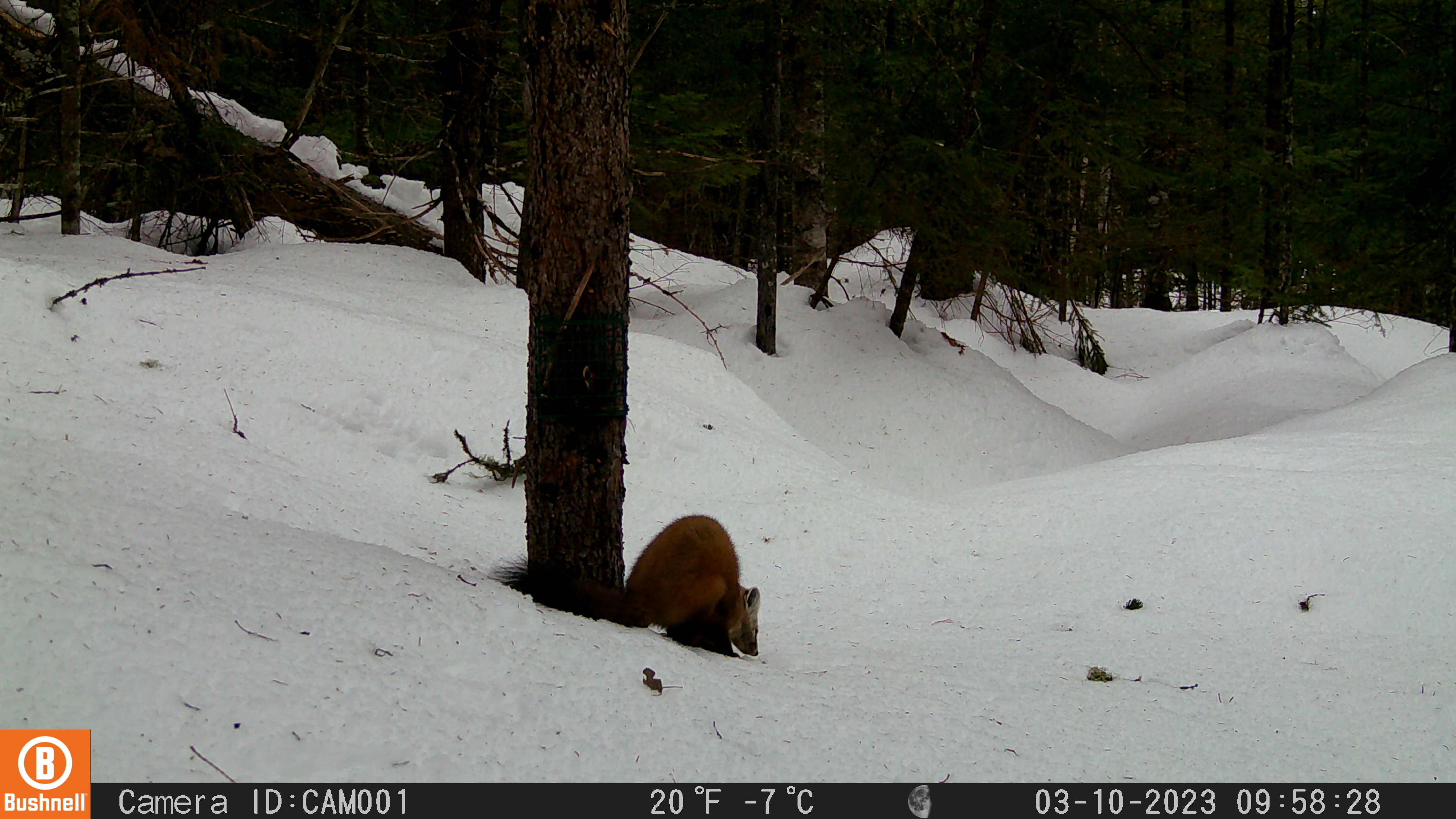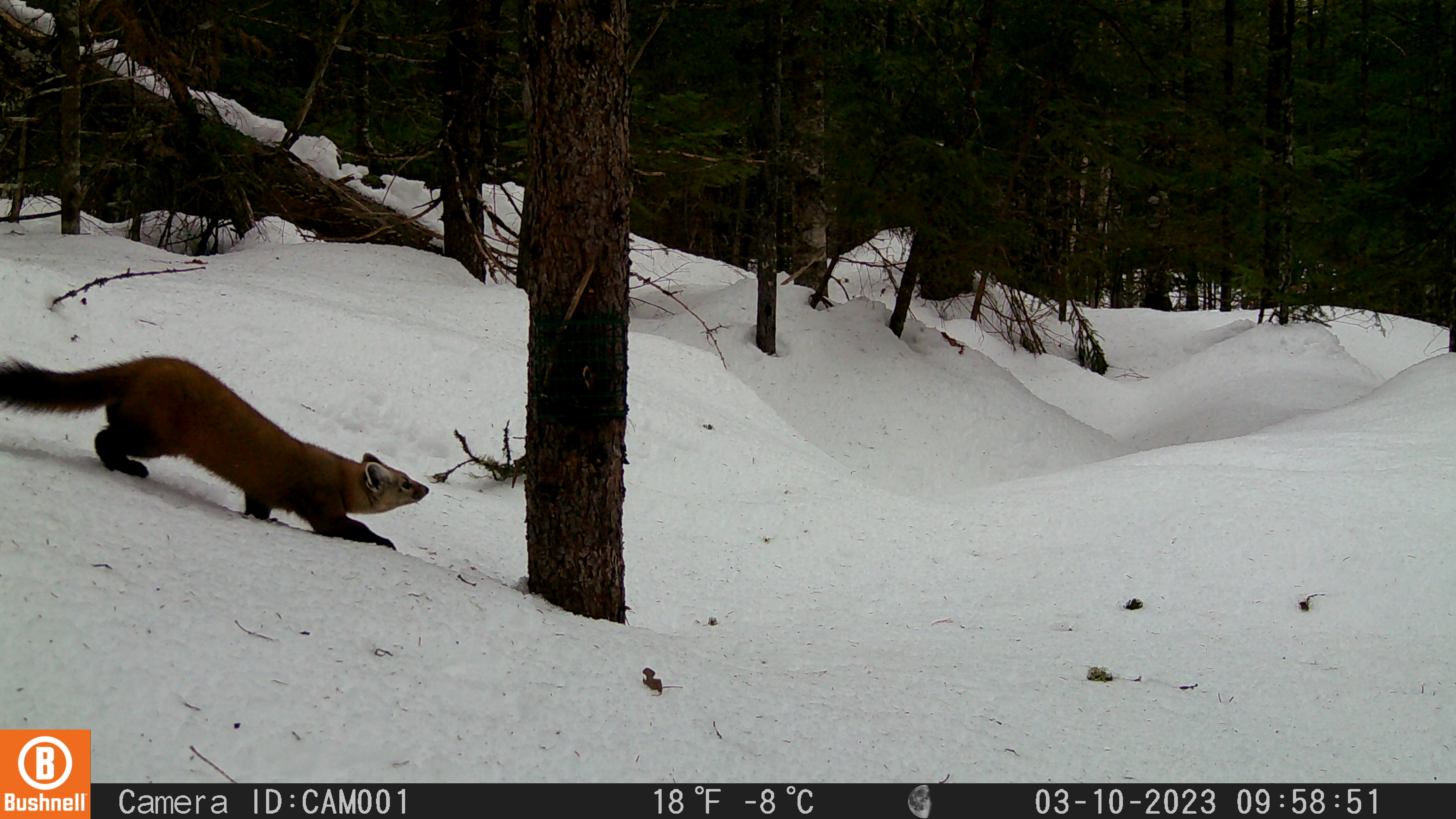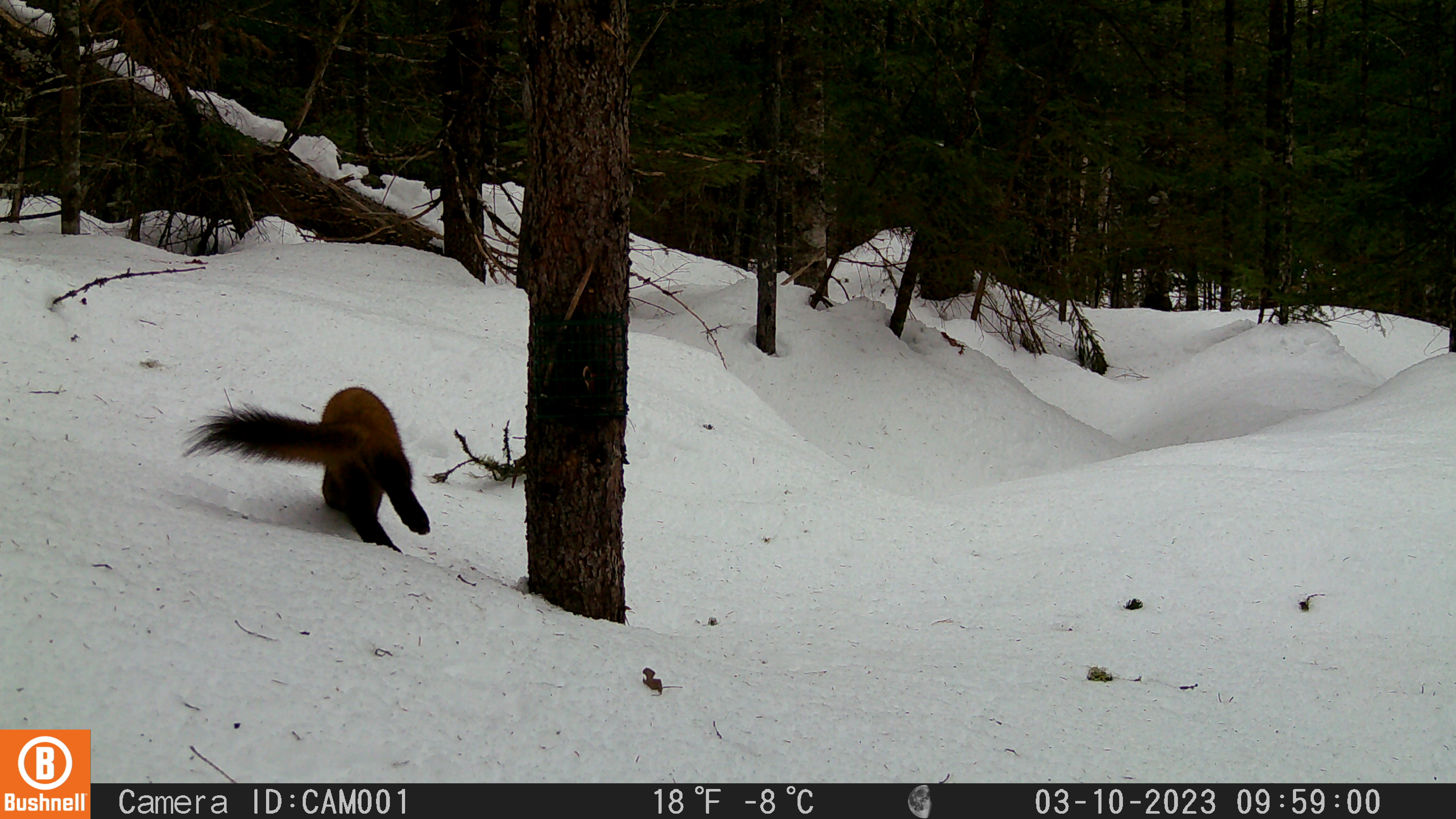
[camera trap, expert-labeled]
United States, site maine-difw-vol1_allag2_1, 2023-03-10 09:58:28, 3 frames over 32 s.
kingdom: Animalia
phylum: Chordata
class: Mammalia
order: Carnivora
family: Mustelidae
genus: Martes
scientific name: Martes americana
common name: american marten